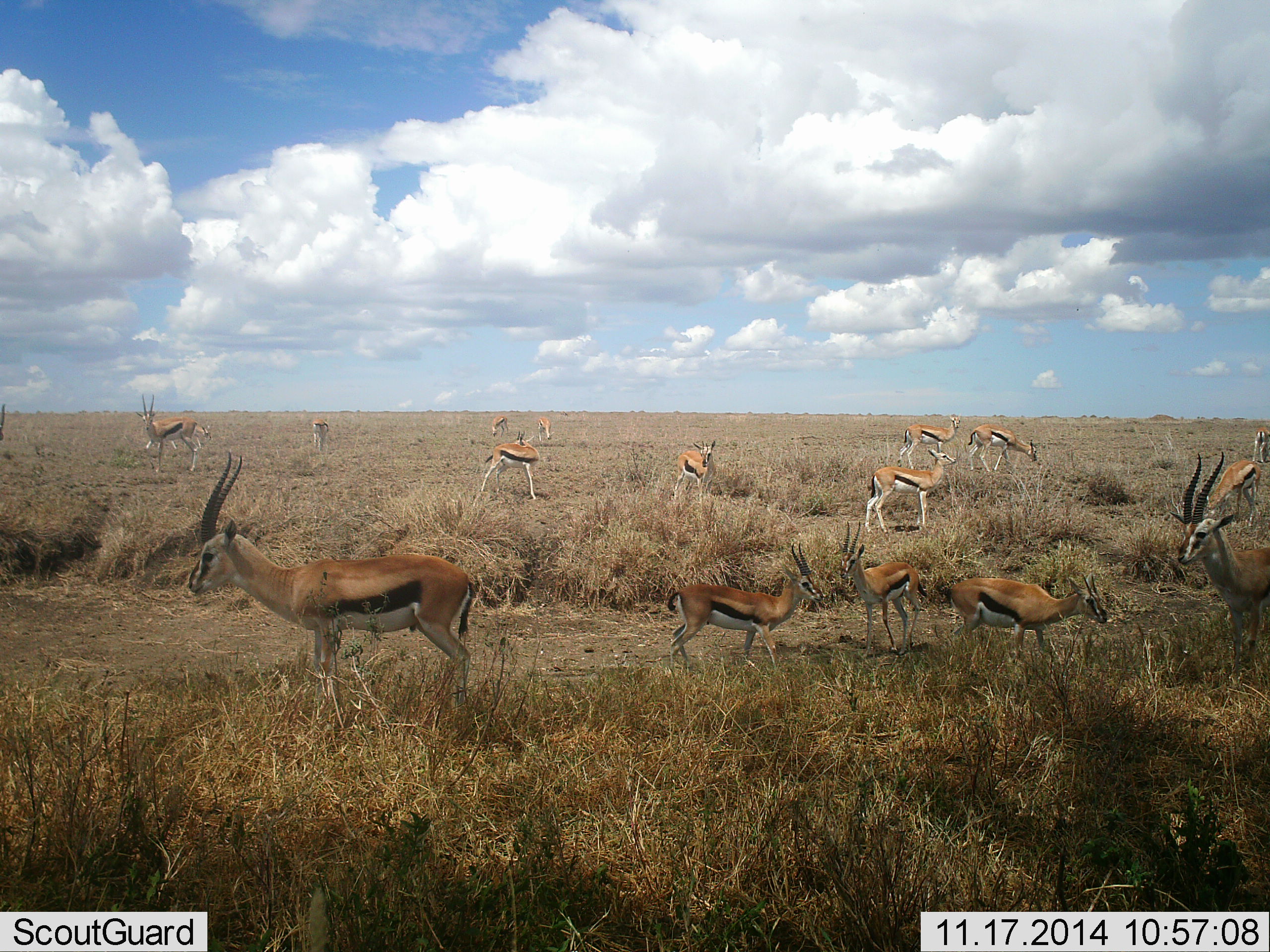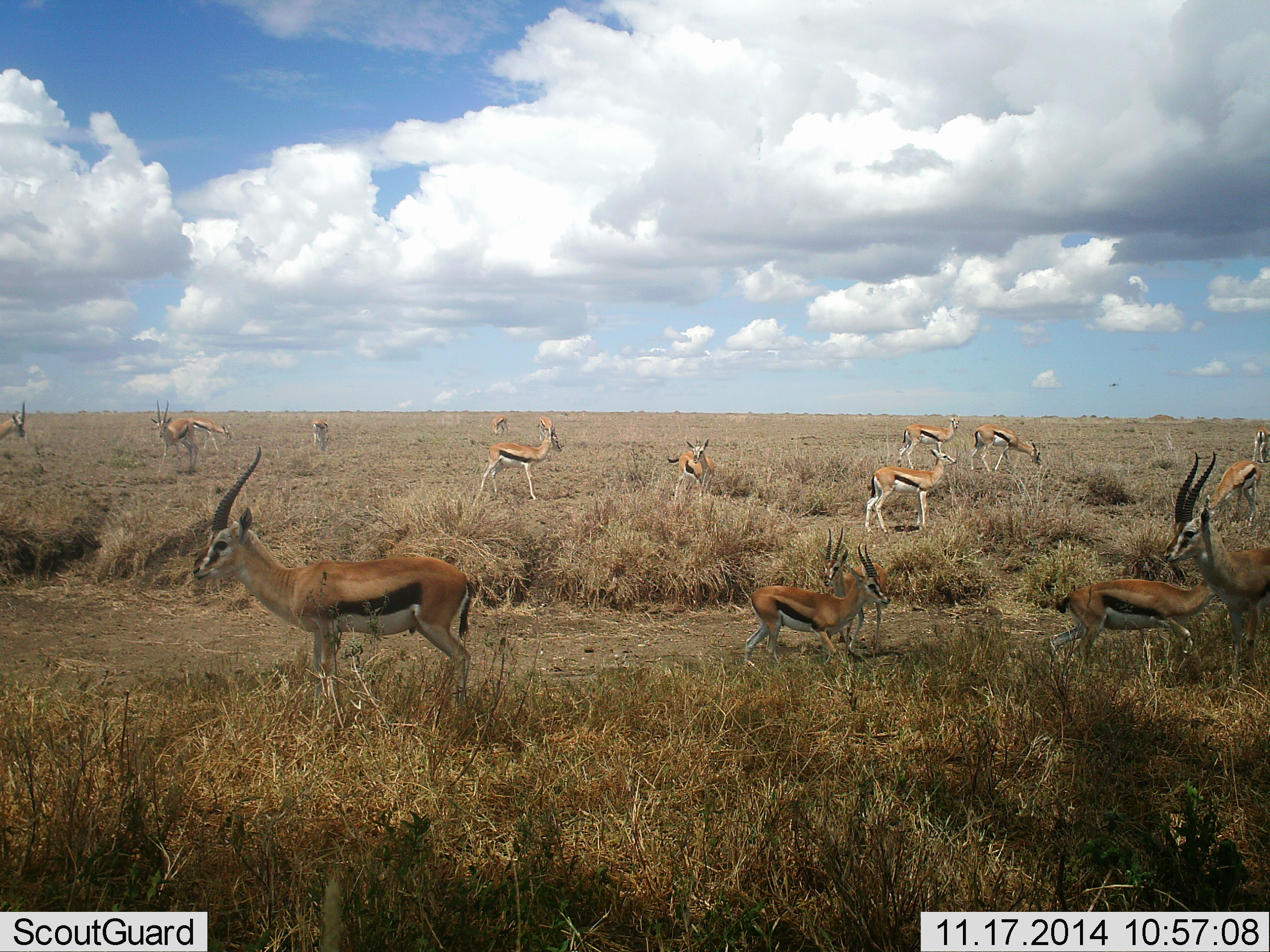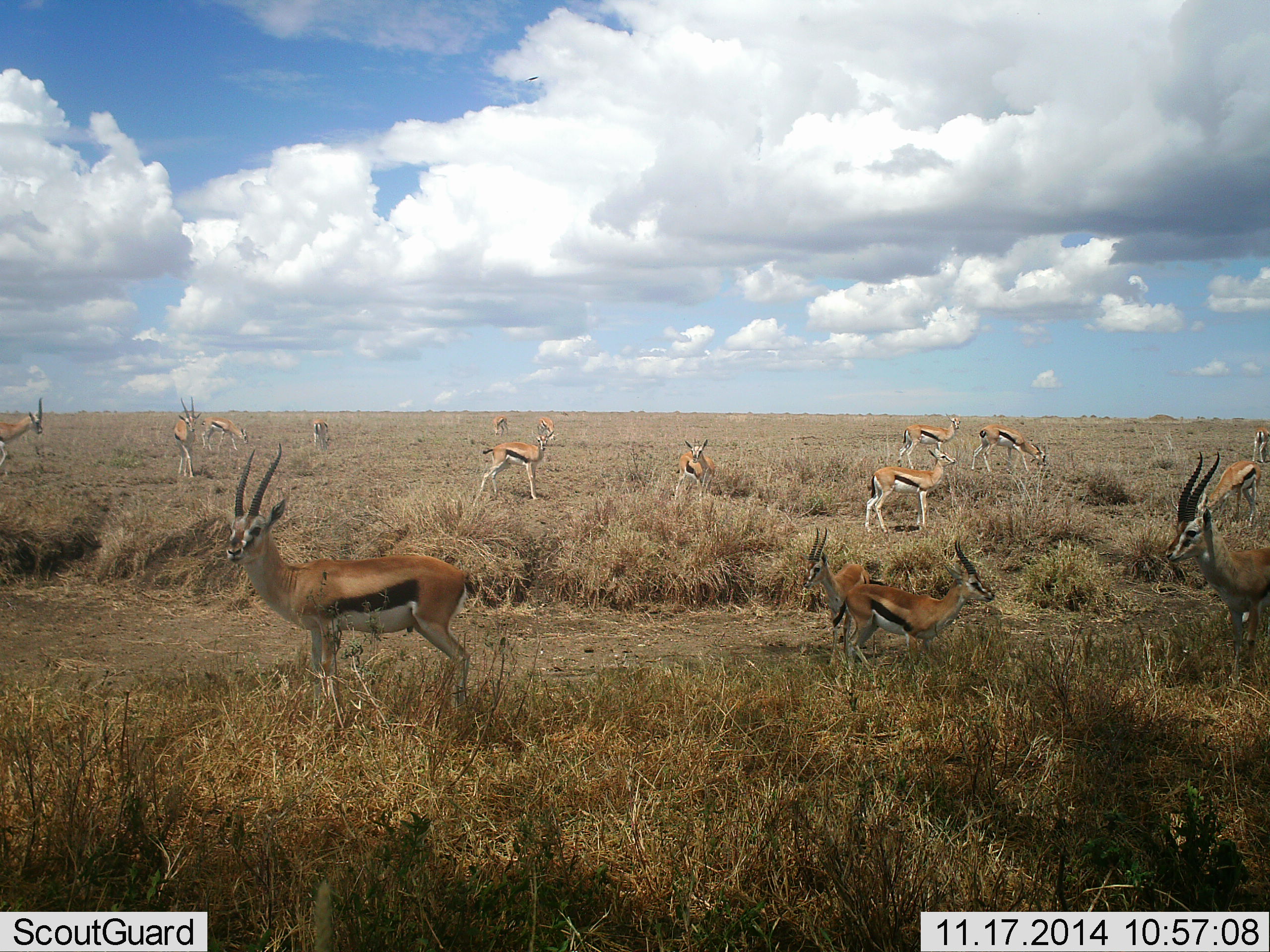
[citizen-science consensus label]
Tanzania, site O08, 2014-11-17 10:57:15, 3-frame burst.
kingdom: Animalia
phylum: Chordata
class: Mammalia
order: Artiodactyla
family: Bovidae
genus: Eudorcas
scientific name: Eudorcas thomsonii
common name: thomson's gazelle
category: gazellethomsons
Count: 11-50.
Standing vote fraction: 100%.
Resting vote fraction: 20%.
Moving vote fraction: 50%.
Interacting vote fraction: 20%.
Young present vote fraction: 10%.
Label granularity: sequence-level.